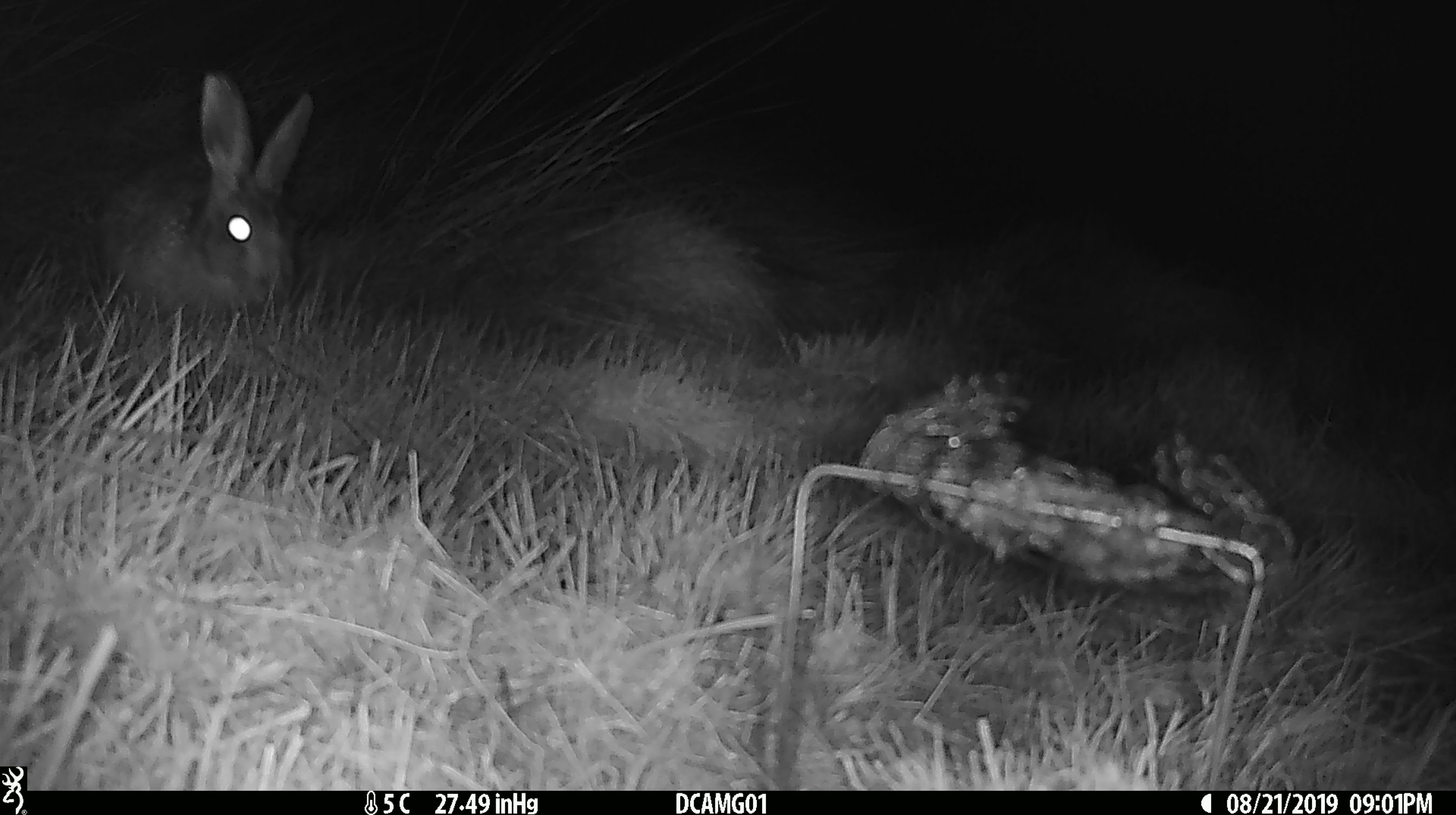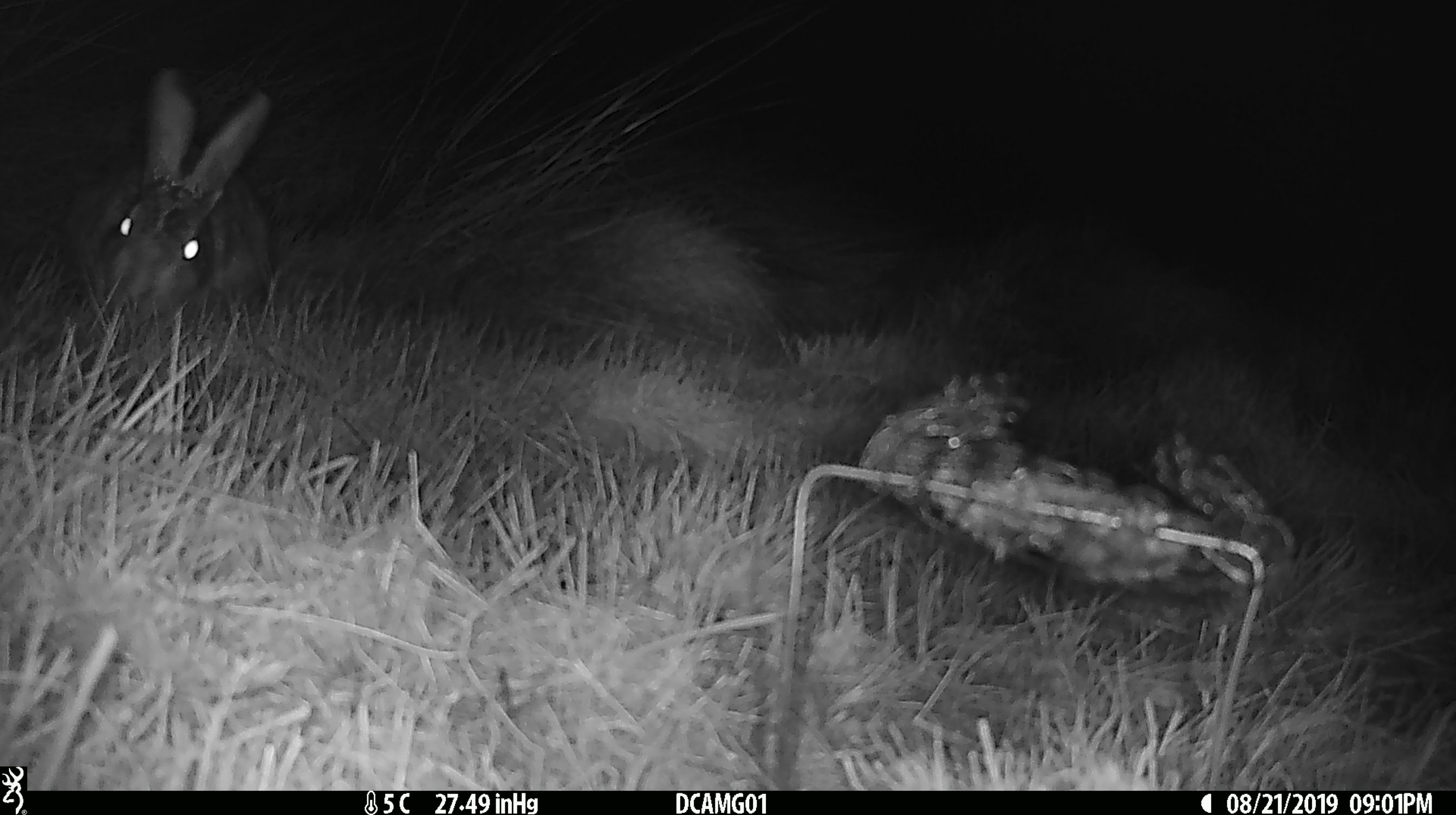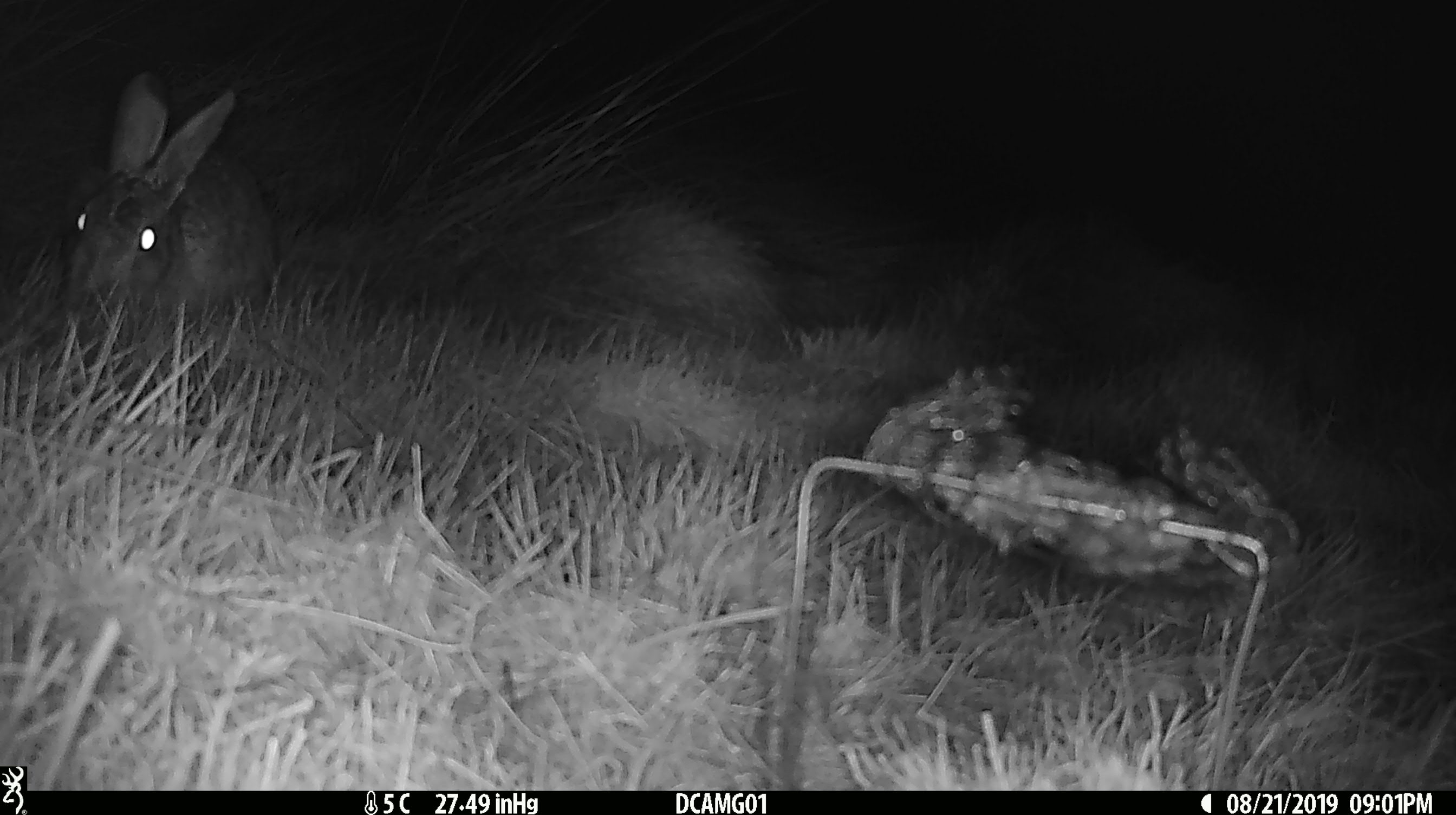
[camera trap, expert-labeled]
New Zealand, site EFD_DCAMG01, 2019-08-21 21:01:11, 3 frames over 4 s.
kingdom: Animalia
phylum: Chordata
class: Mammalia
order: Lagomorpha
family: Leporidae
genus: Lepus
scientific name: Lepus europaeus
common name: brown hare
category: hare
Hare (brown hare) (Lepus europaeus).